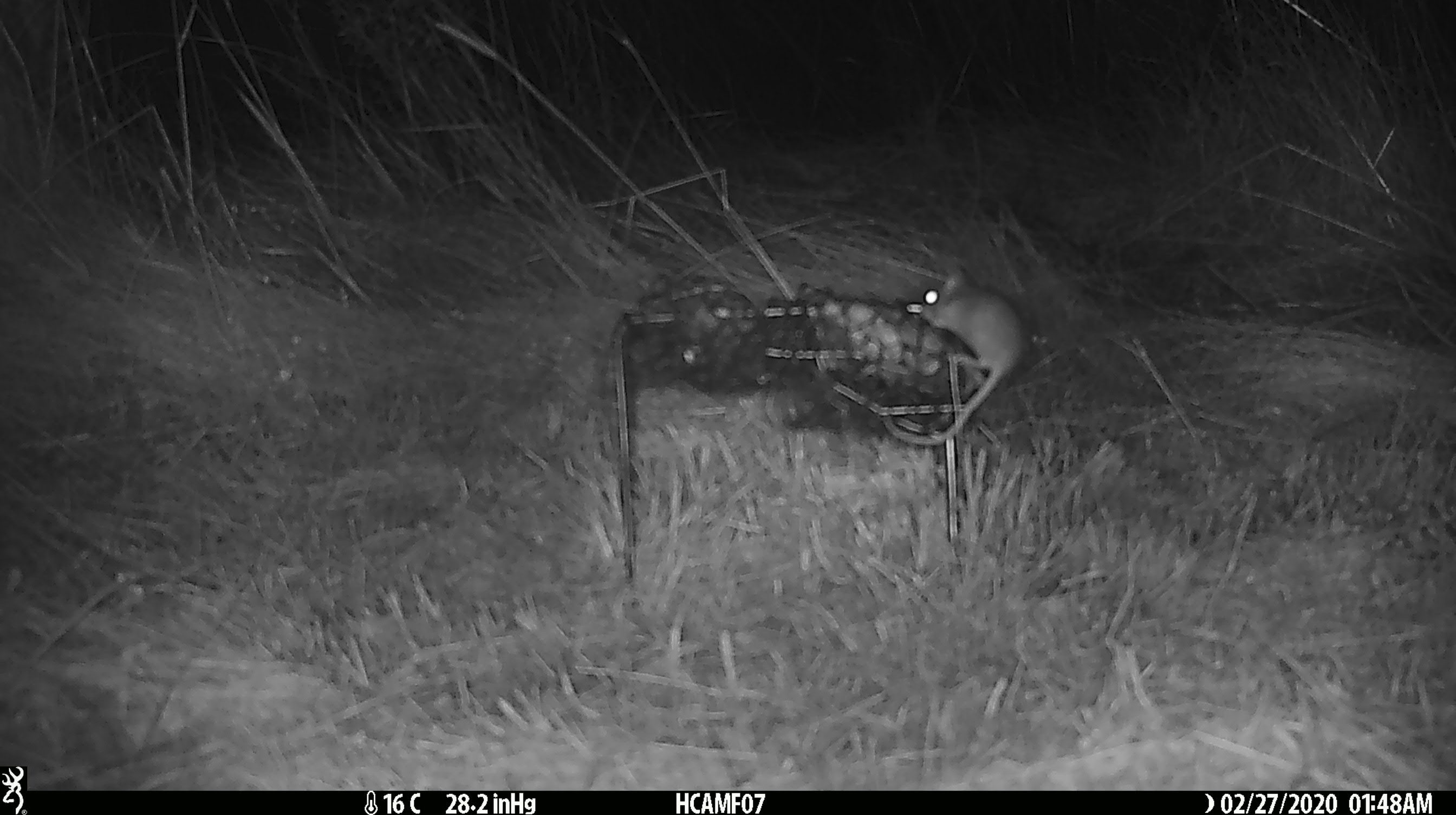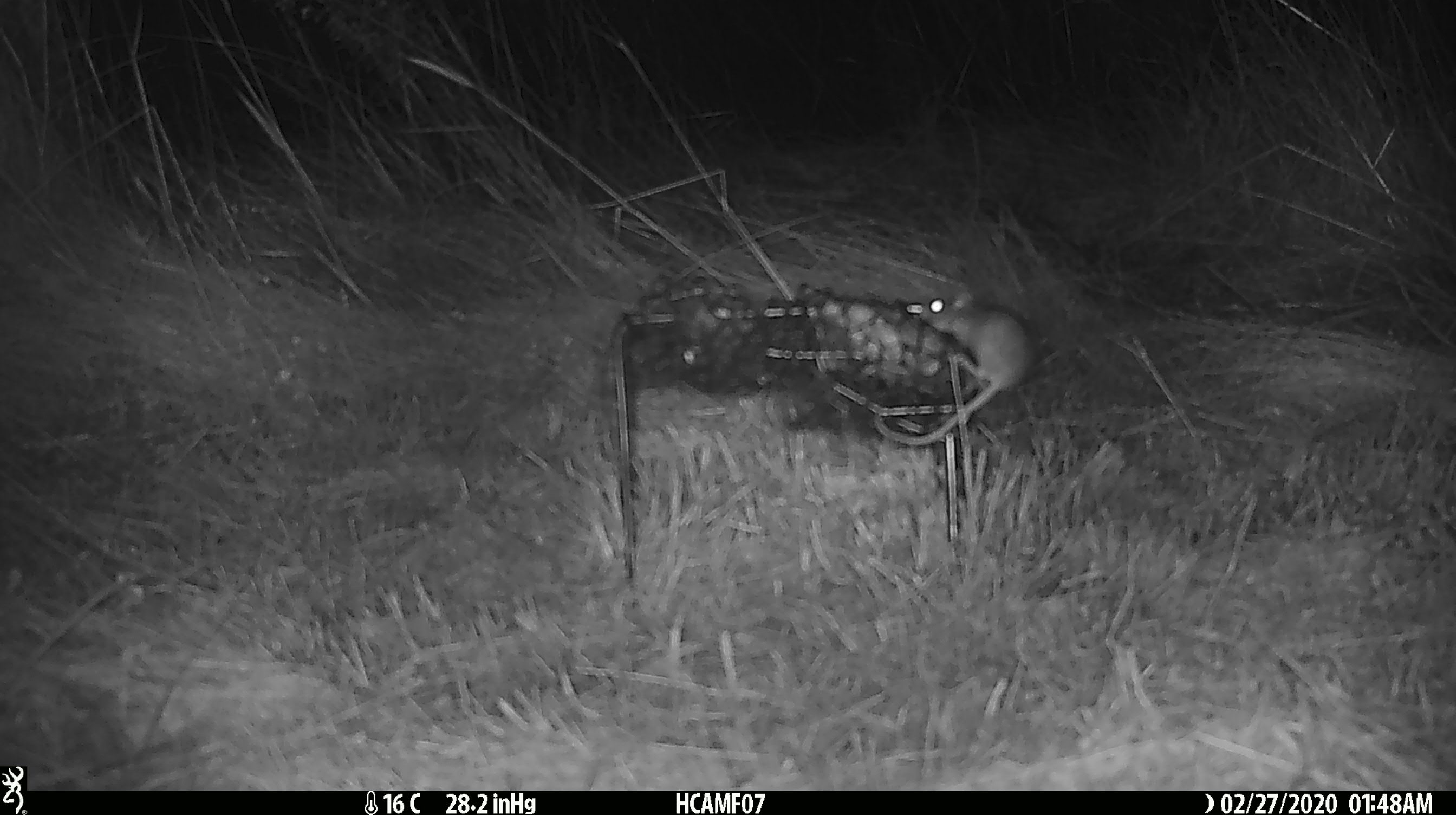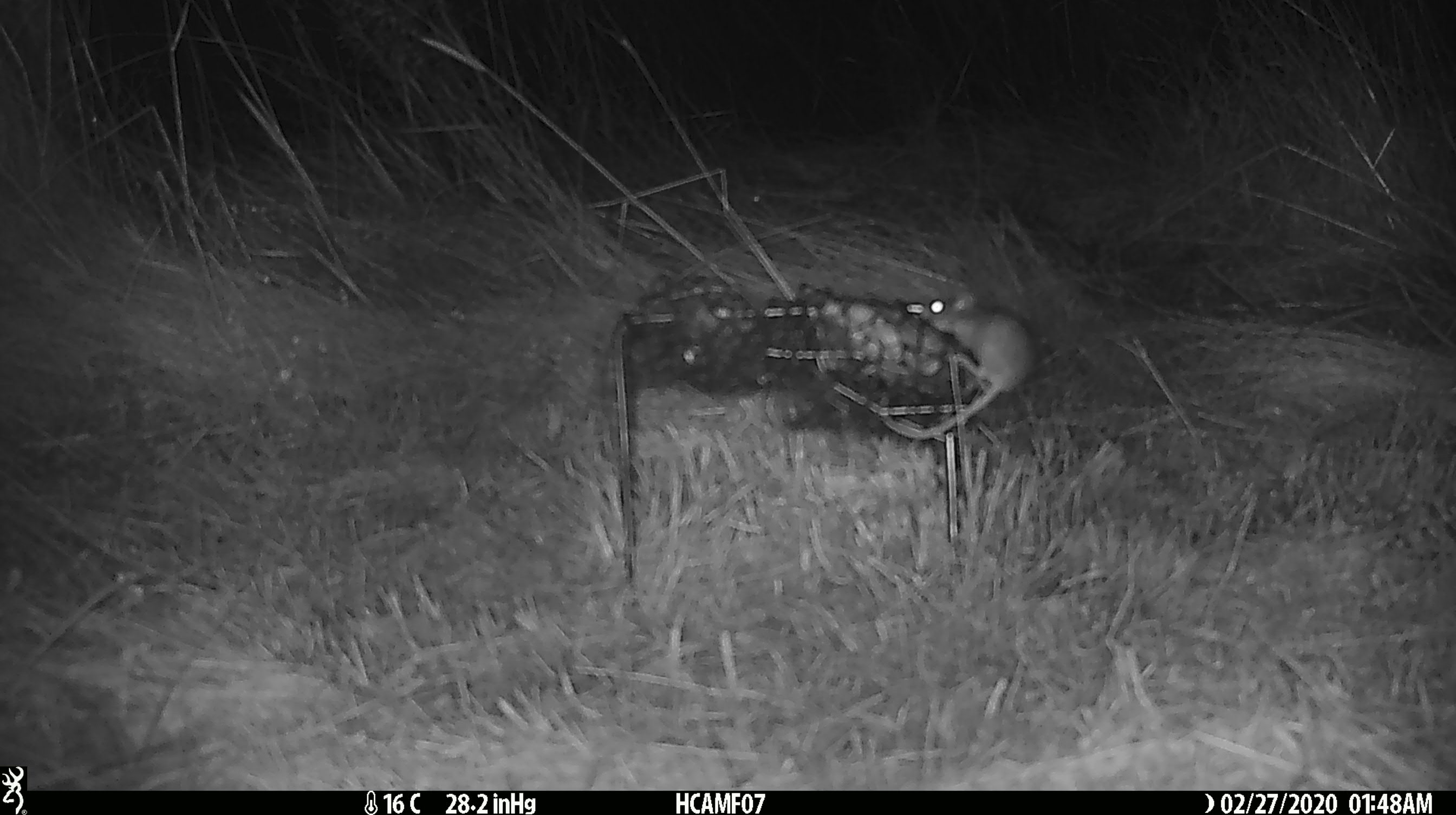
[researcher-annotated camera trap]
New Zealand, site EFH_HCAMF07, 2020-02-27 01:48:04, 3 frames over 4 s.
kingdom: Animalia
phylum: Chordata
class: Mammalia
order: Rodentia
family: Muridae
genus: Mus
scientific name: Mus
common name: mouse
Mouse (Mus).